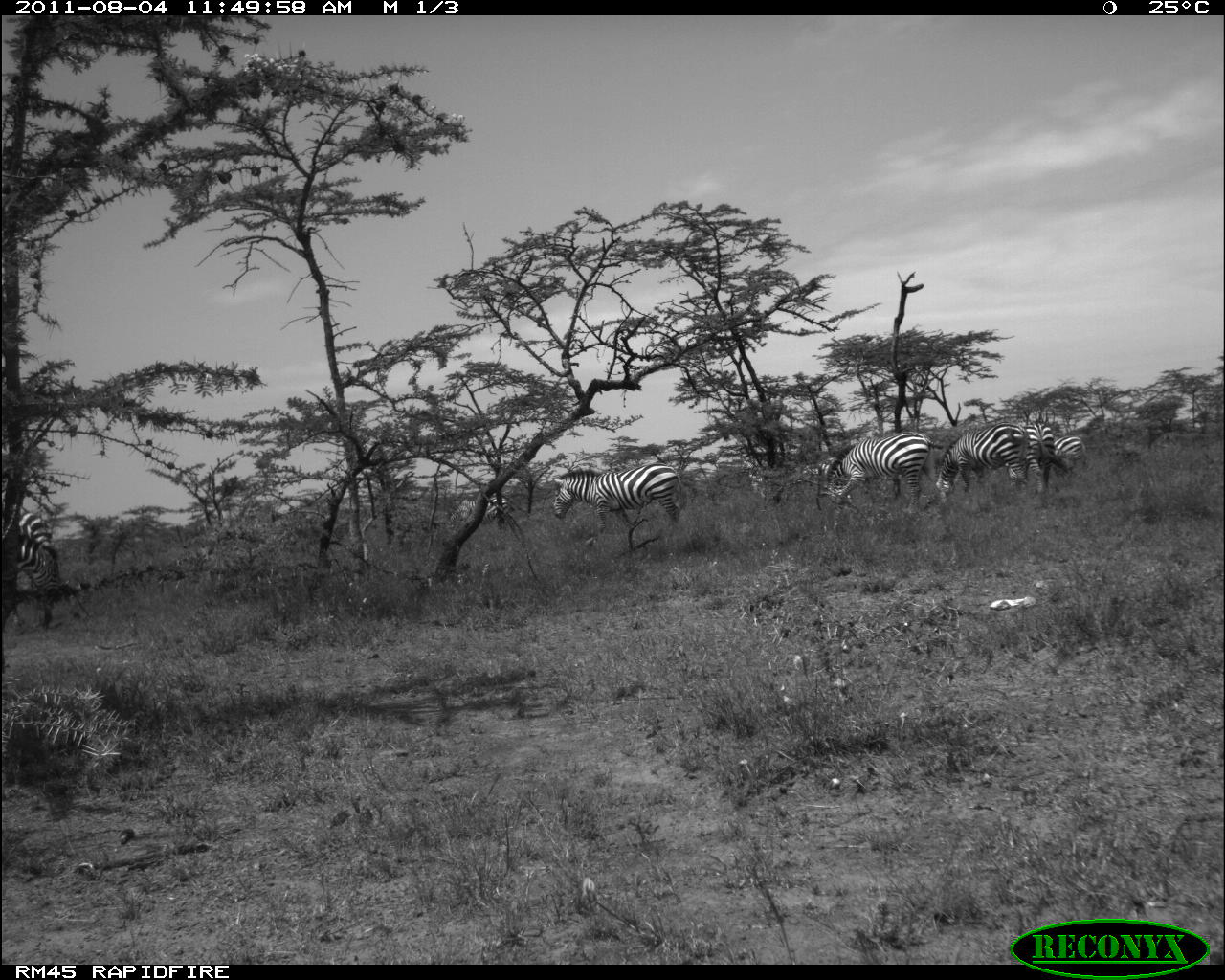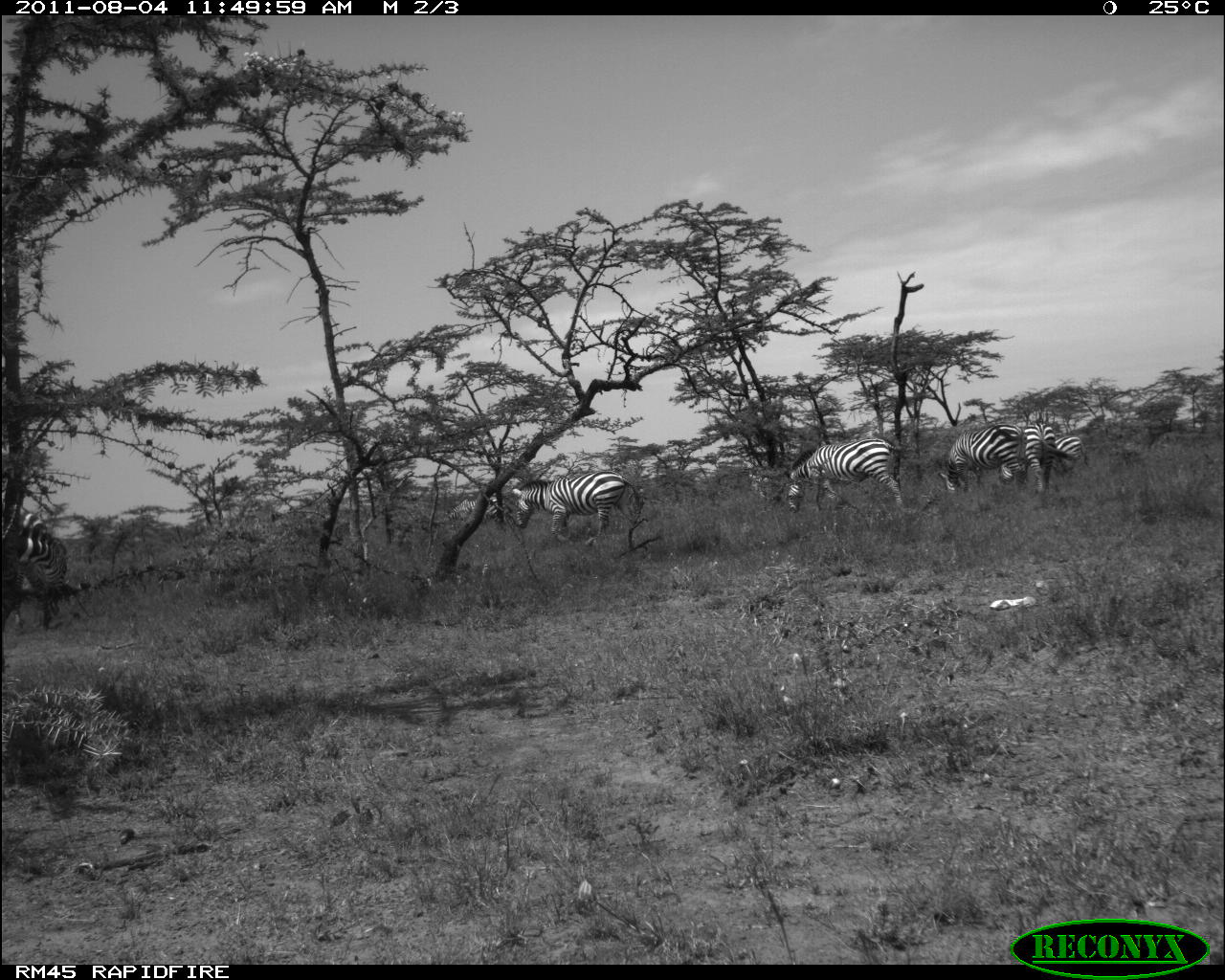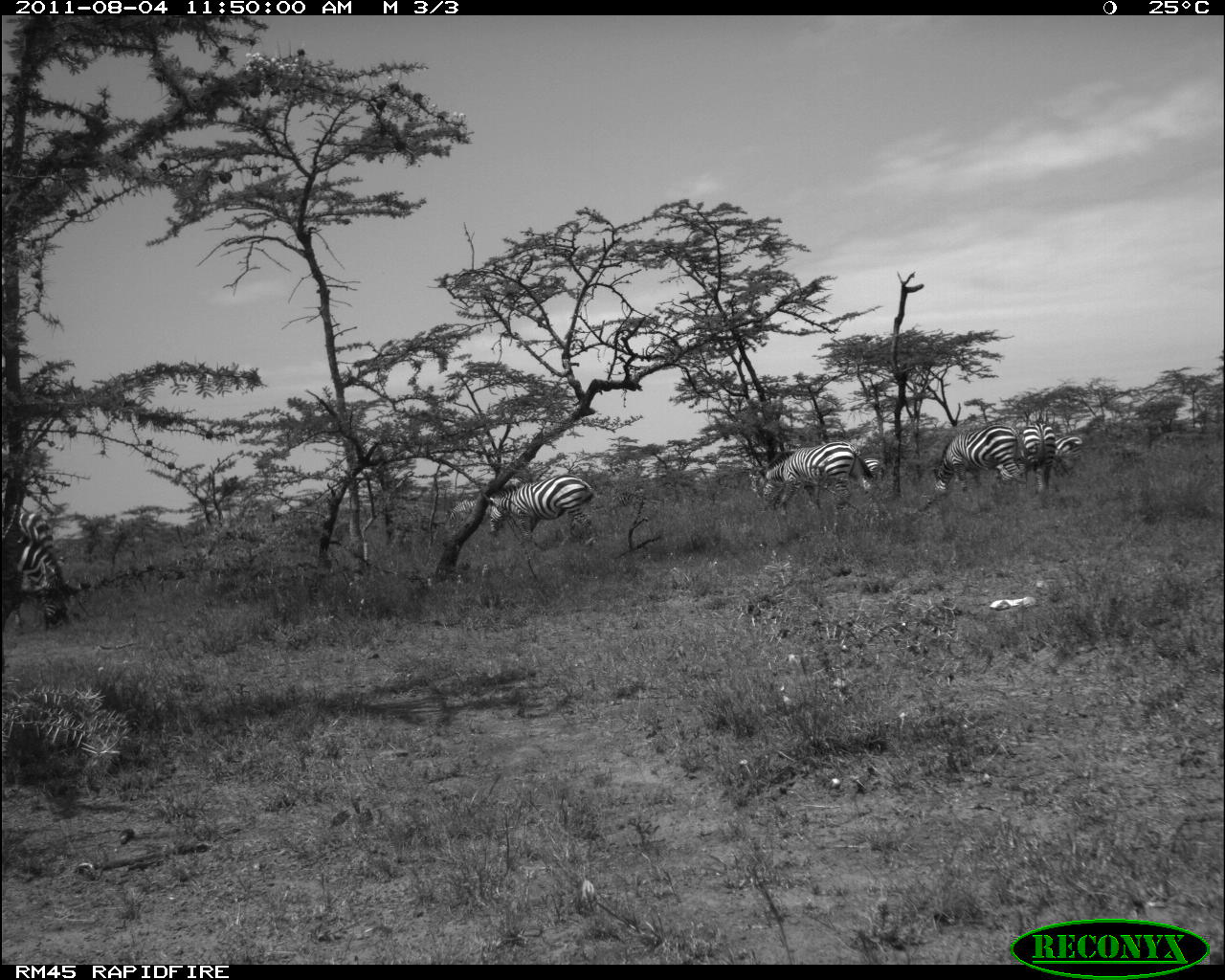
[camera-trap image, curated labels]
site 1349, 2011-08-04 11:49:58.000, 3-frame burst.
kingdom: Animalia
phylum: Chordata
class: Mammalia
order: Perissodactyla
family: Equidae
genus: Equus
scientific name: Equus quagga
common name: plains zebra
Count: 6.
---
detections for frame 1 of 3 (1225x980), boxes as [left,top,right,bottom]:
equus quagga: [825,432,945,532]; [552,464,688,537]; [935,418,1031,502]; [1,506,62,605]; [1017,415,1058,498]; [449,496,507,523]; [1053,436,1088,475]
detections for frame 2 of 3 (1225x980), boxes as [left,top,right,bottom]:
equus quagga: [789,436,906,524]; [513,471,641,548]; [0,510,69,632]; [938,424,1026,495]; [999,422,1077,492]; [446,493,503,525]; [1054,436,1089,482]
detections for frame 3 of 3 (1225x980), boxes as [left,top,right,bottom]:
equus quagga: [749,440,885,522]; [3,504,76,635]; [490,473,607,553]; [915,423,1024,502]; [1014,419,1057,496]; [443,498,525,536]; [832,449,888,495]; [1054,434,1086,477]